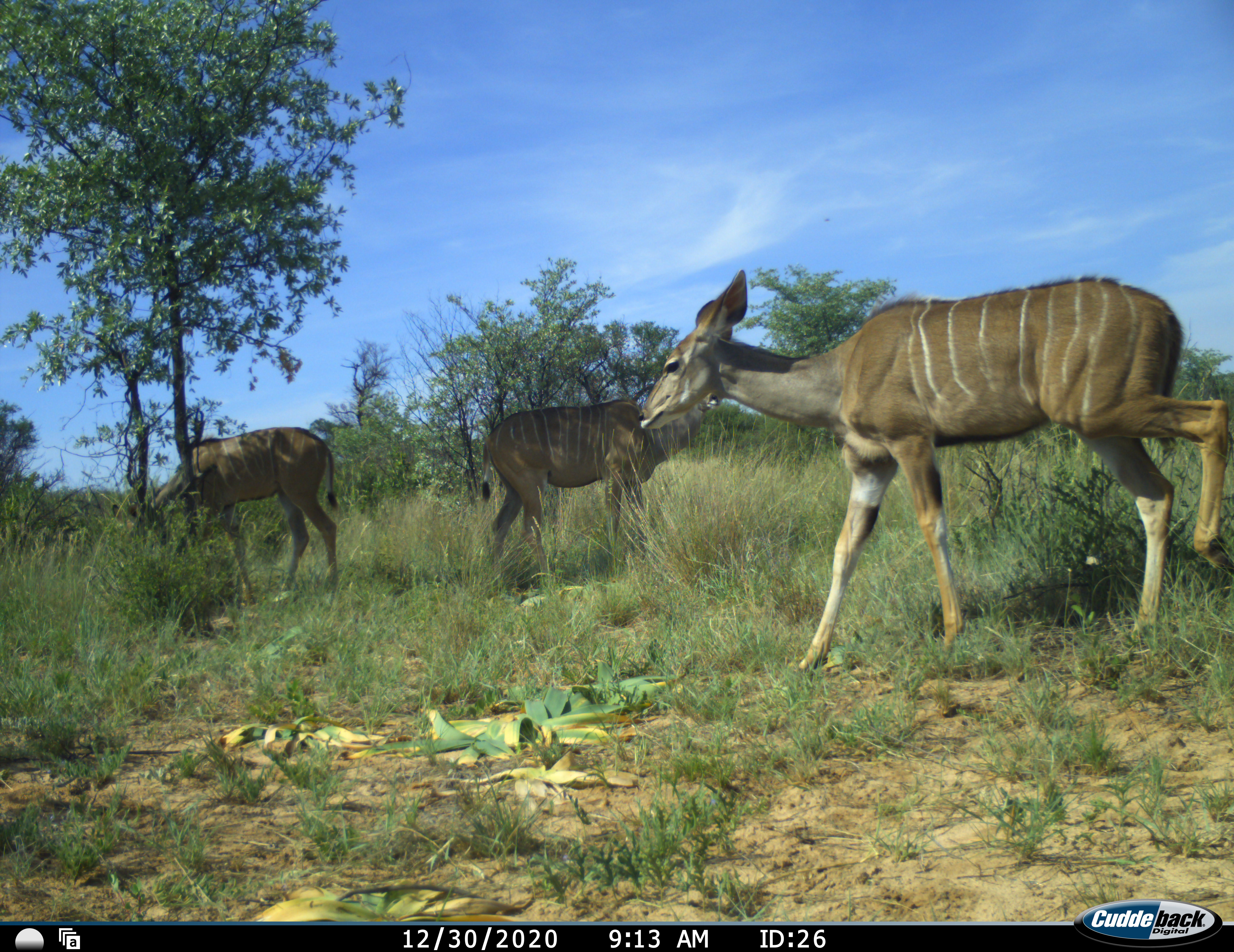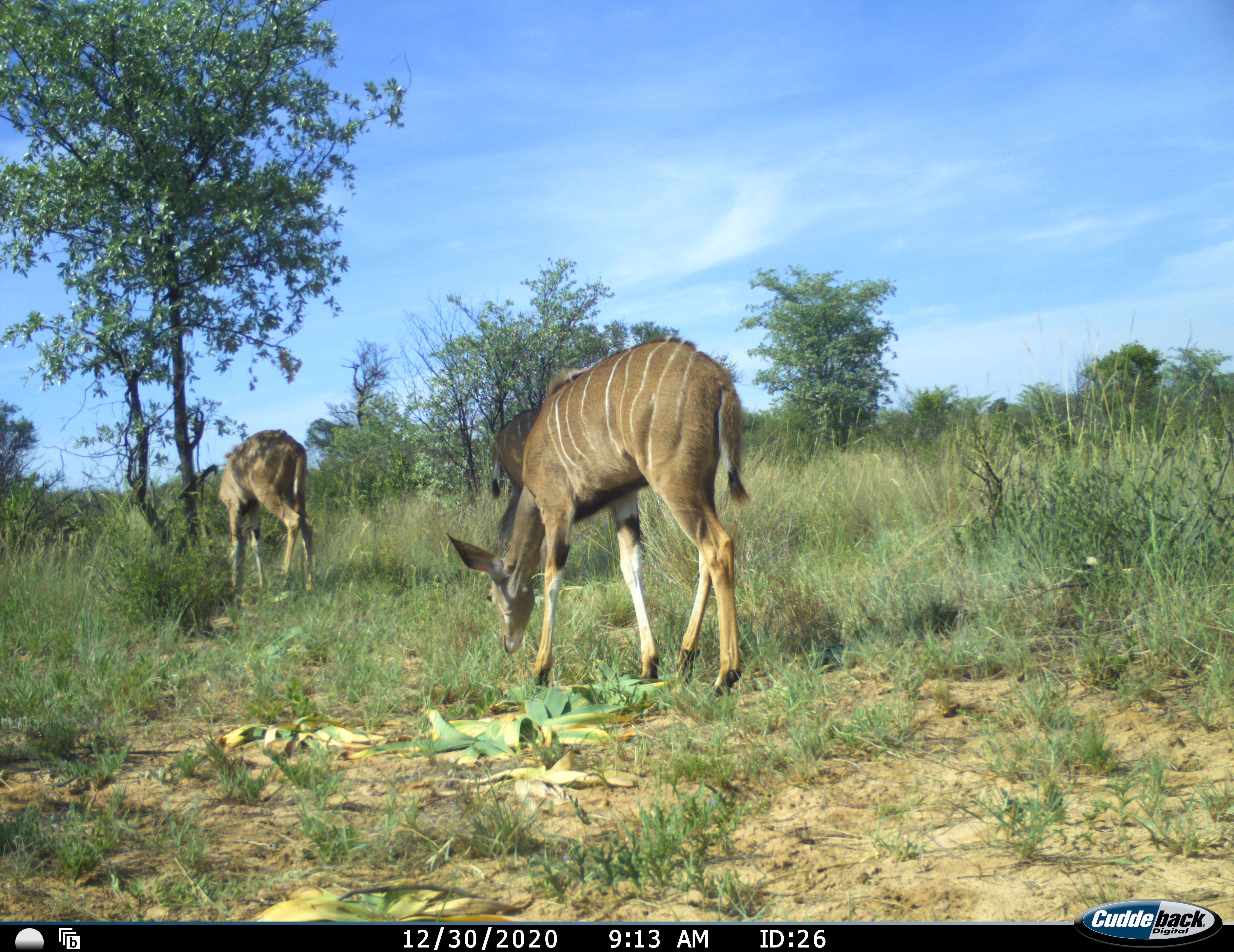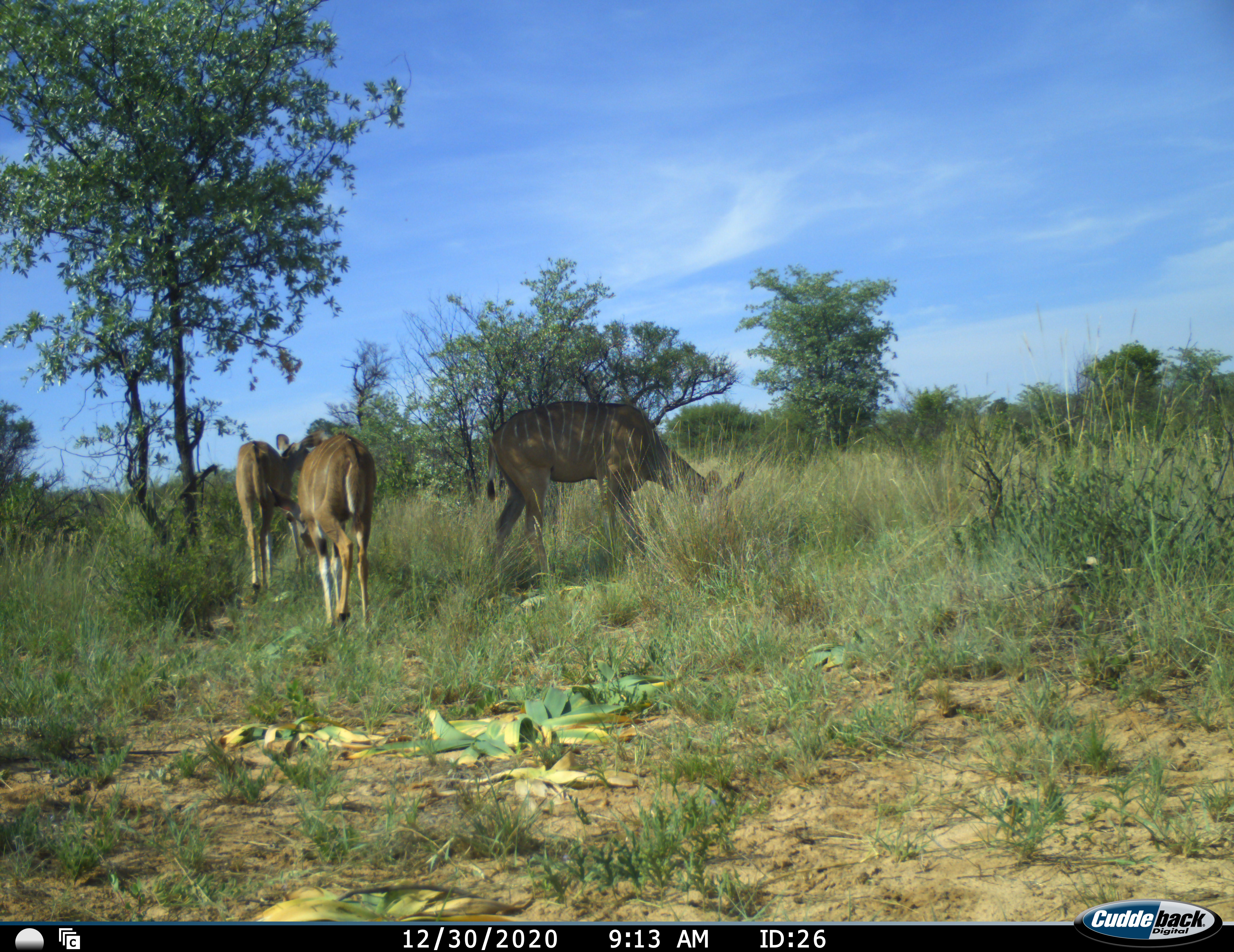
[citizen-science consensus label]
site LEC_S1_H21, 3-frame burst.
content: unidentified animal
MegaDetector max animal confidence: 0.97